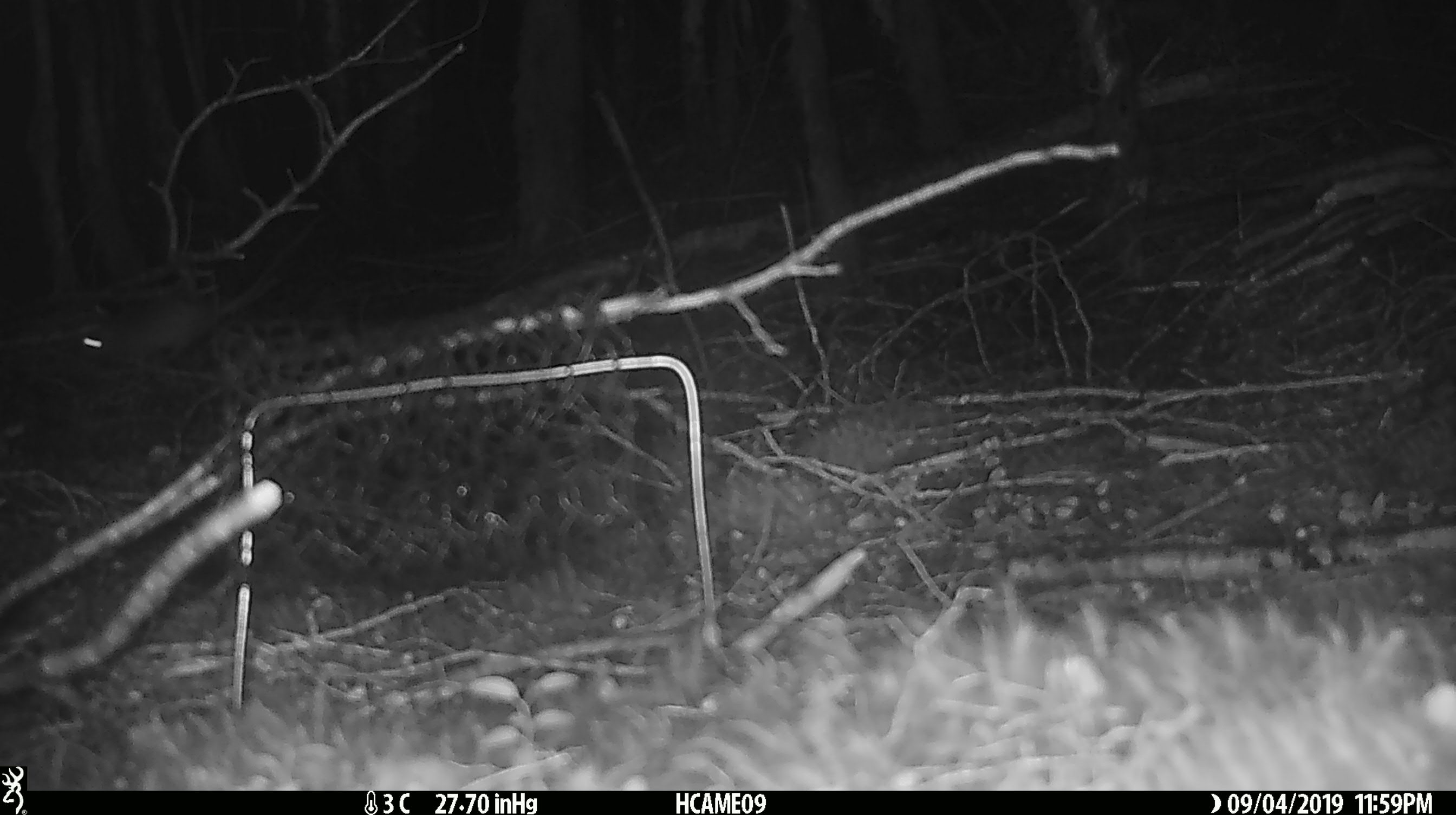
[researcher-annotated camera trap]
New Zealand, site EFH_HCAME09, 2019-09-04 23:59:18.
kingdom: Animalia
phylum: Chordata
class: Mammalia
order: Rodentia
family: Muridae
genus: Mus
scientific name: Mus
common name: mouse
Mouse (Mus).